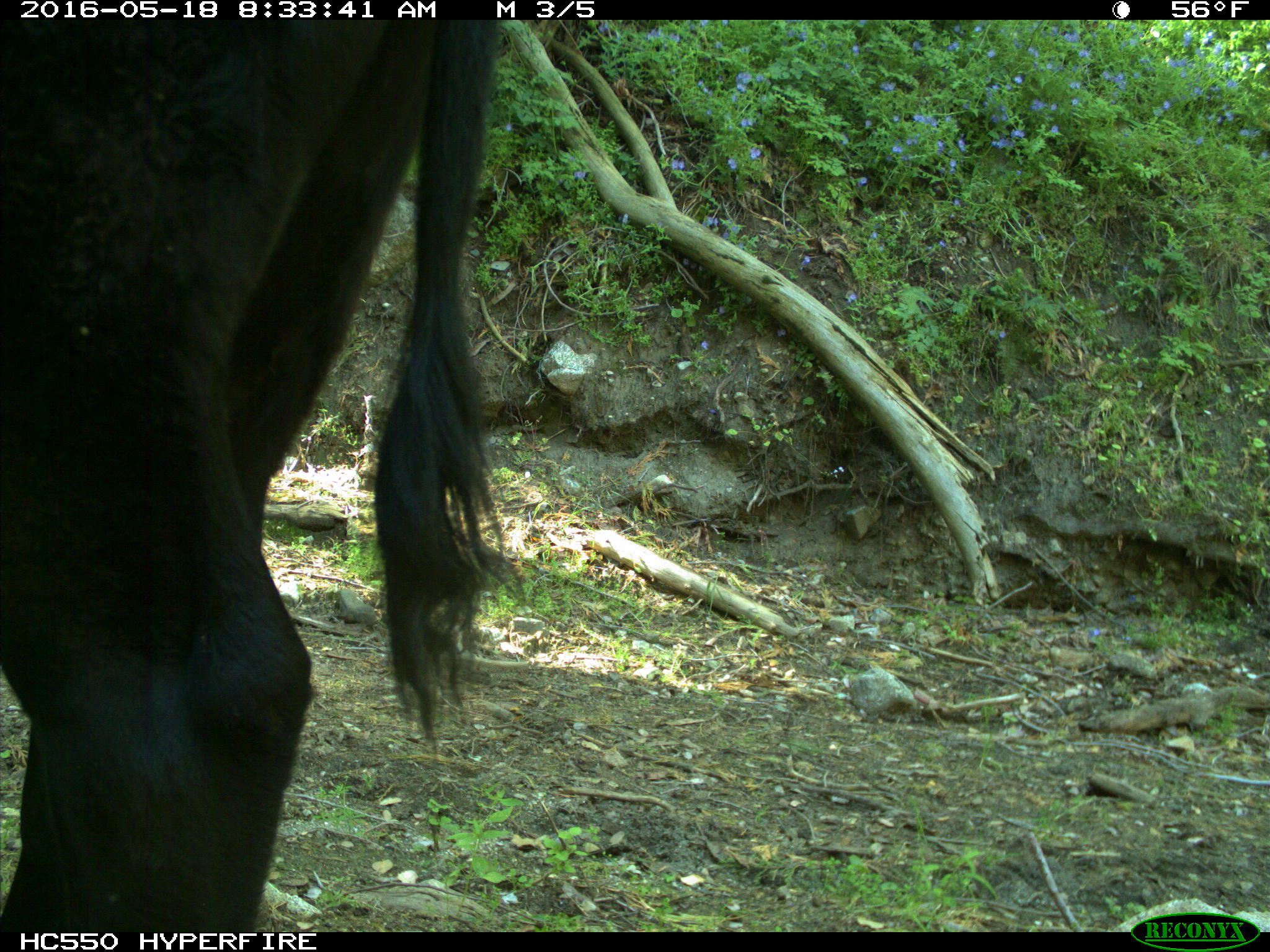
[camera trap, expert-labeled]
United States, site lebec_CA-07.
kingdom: Animalia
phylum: Chordata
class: Mammalia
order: Artiodactyla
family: Bovidae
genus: Bos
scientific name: Bos taurus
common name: domestic cow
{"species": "Bos taurus (domestic cow)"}